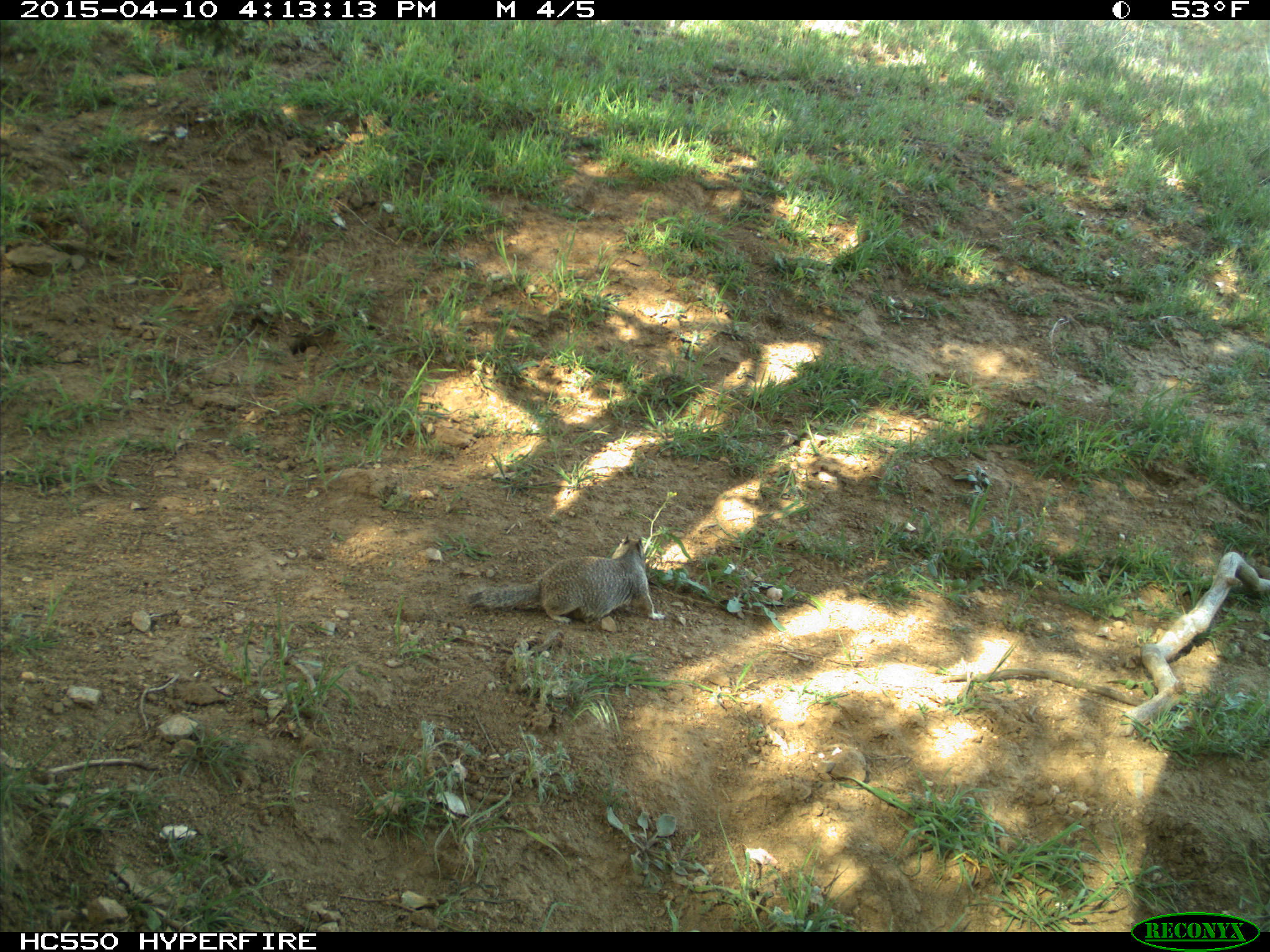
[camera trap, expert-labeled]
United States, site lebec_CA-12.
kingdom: Animalia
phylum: Chordata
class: Mammalia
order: Rodentia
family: Sciuridae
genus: Otospermophilus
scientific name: Otospermophilus beecheyi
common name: california ground squirrel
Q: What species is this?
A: Otospermophilus beecheyi (california ground squirrel).